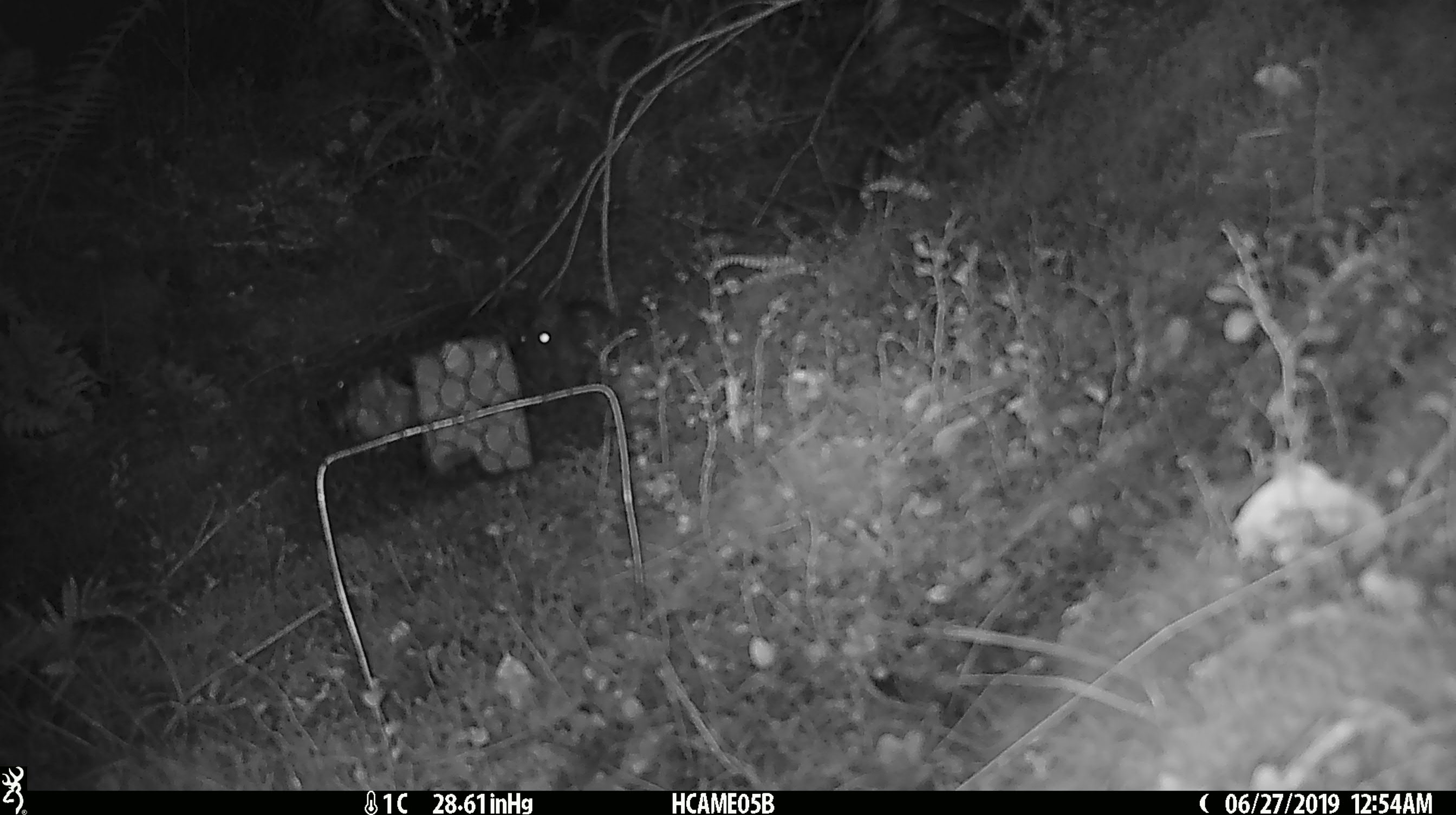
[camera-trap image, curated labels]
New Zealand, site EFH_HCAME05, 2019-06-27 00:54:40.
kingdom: Animalia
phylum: Chordata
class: Mammalia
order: Rodentia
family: Muridae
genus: Mus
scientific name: Mus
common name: mouse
Mouse (Mus).